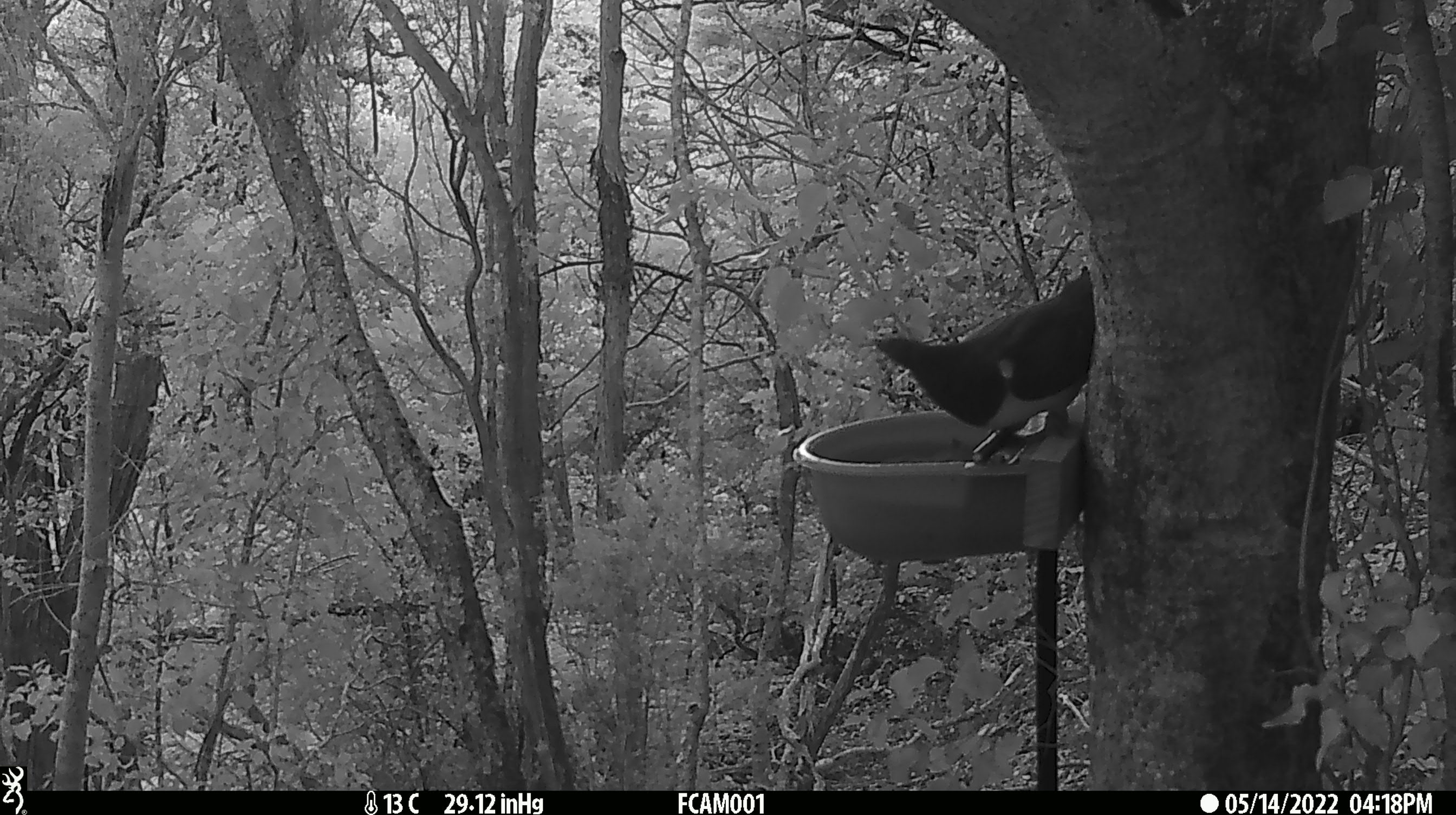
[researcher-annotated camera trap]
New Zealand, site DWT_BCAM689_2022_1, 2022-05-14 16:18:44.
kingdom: Animalia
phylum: Chordata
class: Aves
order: Columbiformes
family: Columbidae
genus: Hemiphaga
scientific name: Hemiphaga novaeseelandiae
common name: new zealand pigeon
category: kereru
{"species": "kereru (new zealand pigeon) (Hemiphaga novaeseelandiae)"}